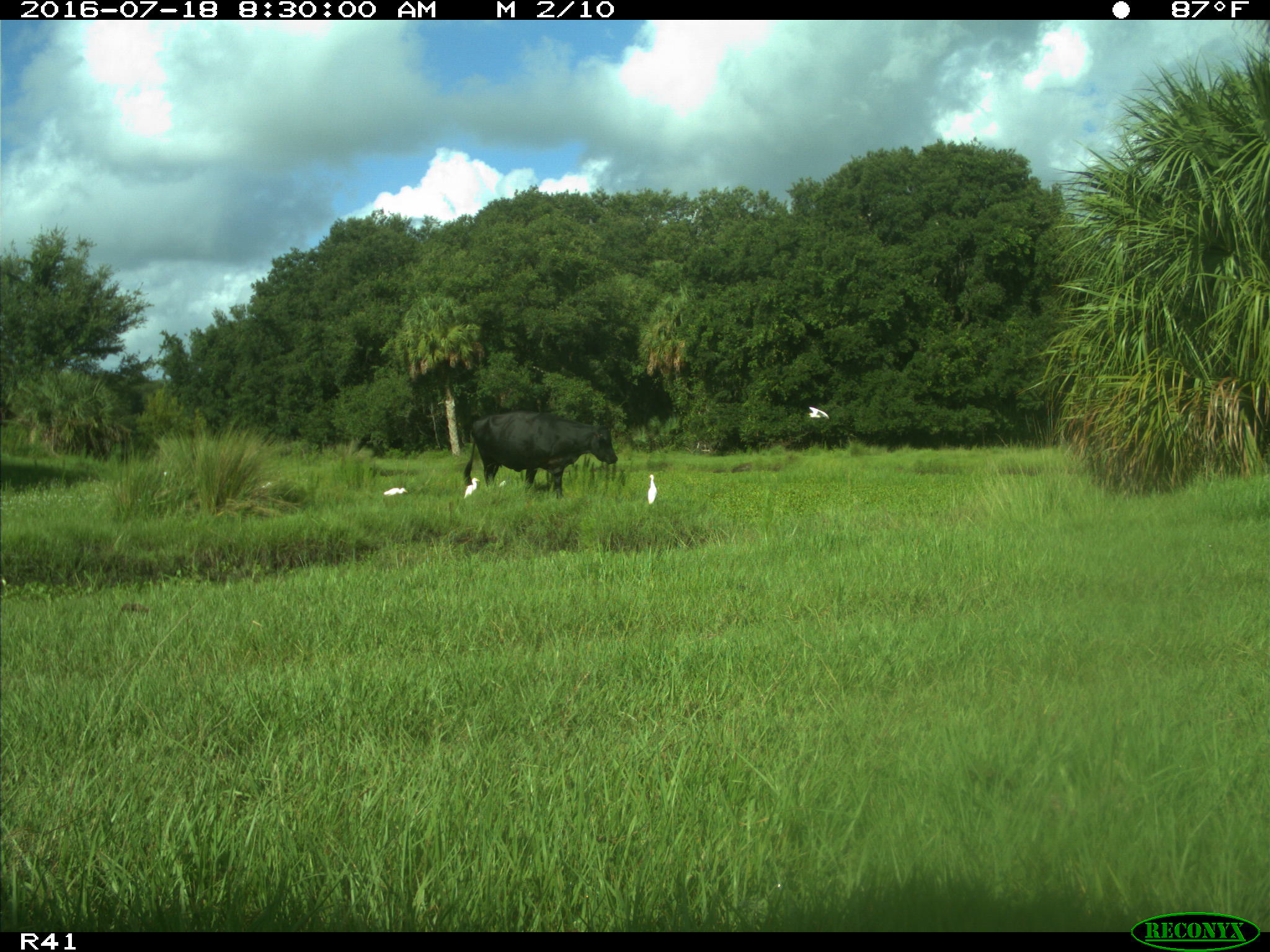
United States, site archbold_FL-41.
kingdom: Animalia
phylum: Chordata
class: Mammalia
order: Artiodactyla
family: Bovidae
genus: Bos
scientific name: Bos taurus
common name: domestic cow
Bos taurus (domestic cow).